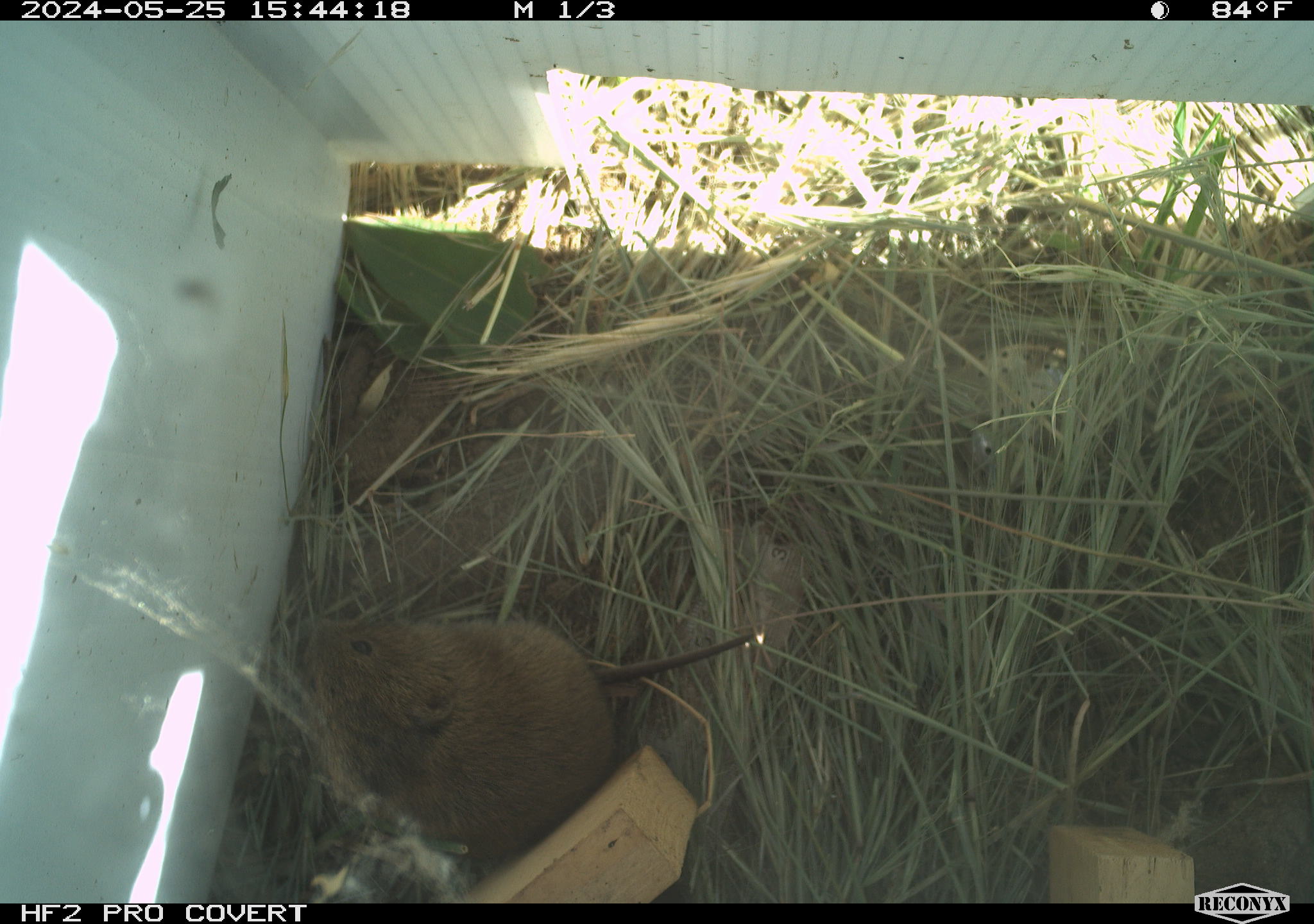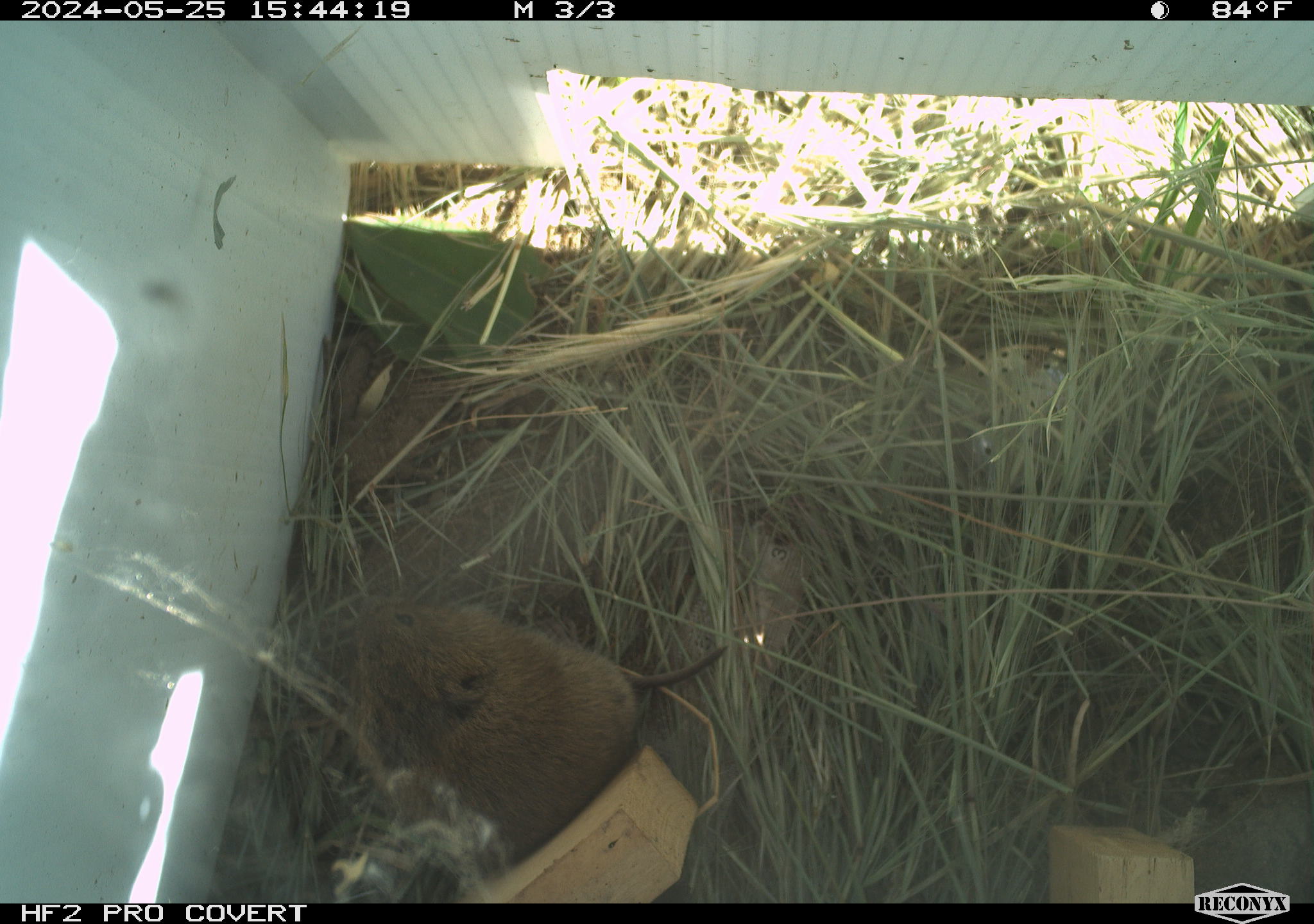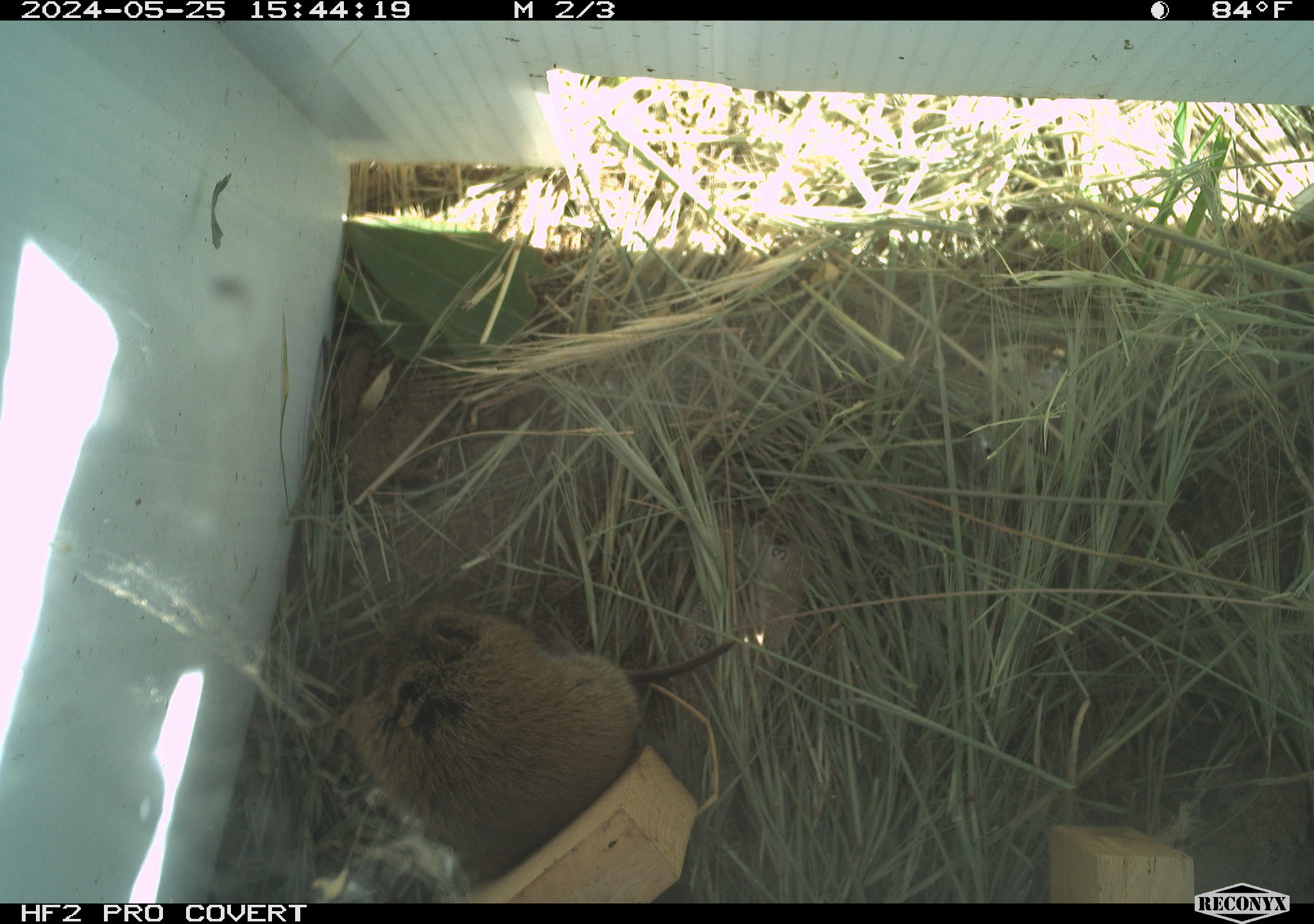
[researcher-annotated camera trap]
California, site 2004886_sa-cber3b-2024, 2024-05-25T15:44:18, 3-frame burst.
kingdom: Animalia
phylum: Chordata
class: Mammalia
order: Rodentia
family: Cricetidae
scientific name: Arvicolinae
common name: voles, lemmings, and muskrats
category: arvicolinae subfamily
Arvicolinae subfamily (voles, lemmings, and muskrats) (Arvicolinae).